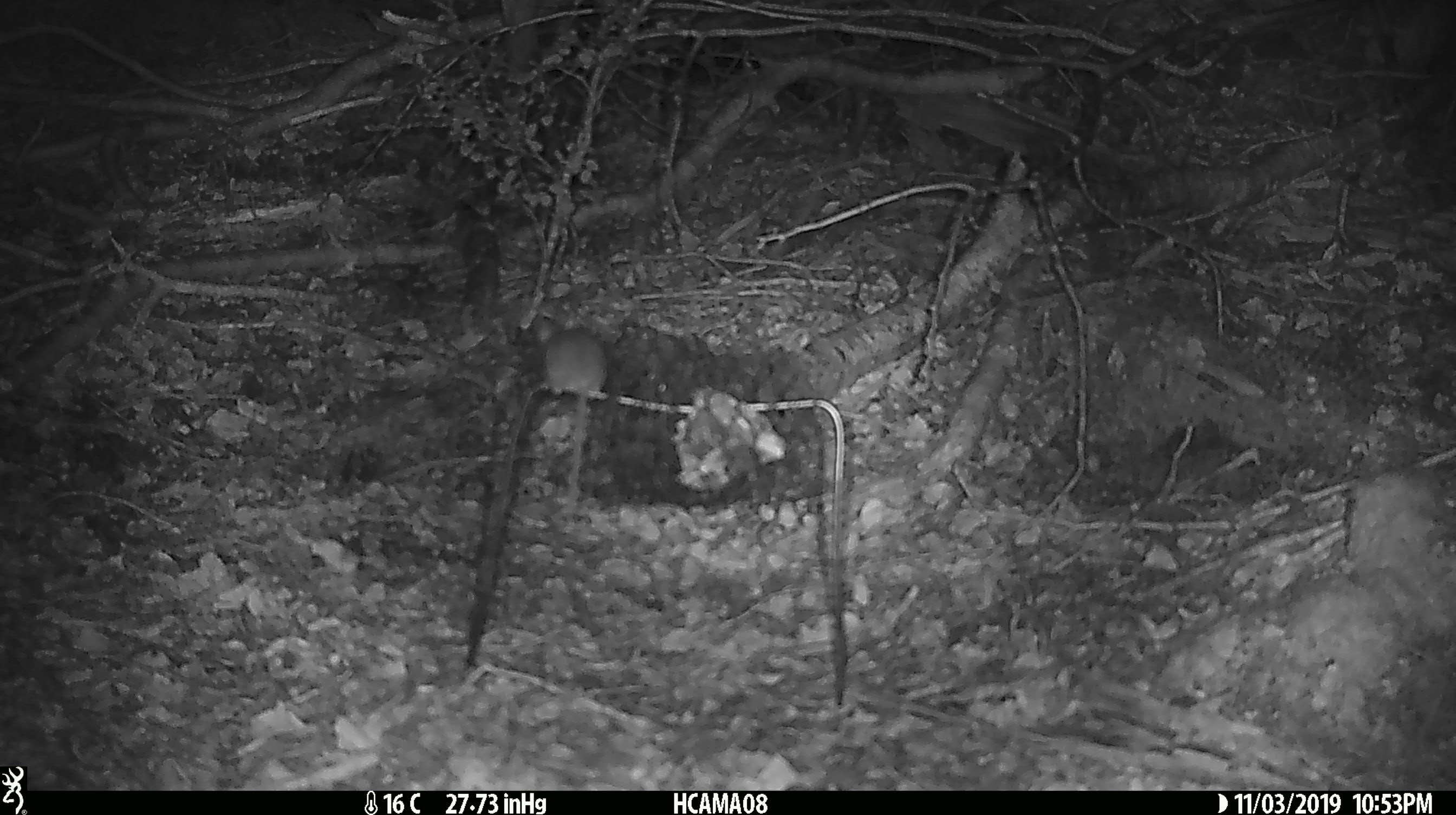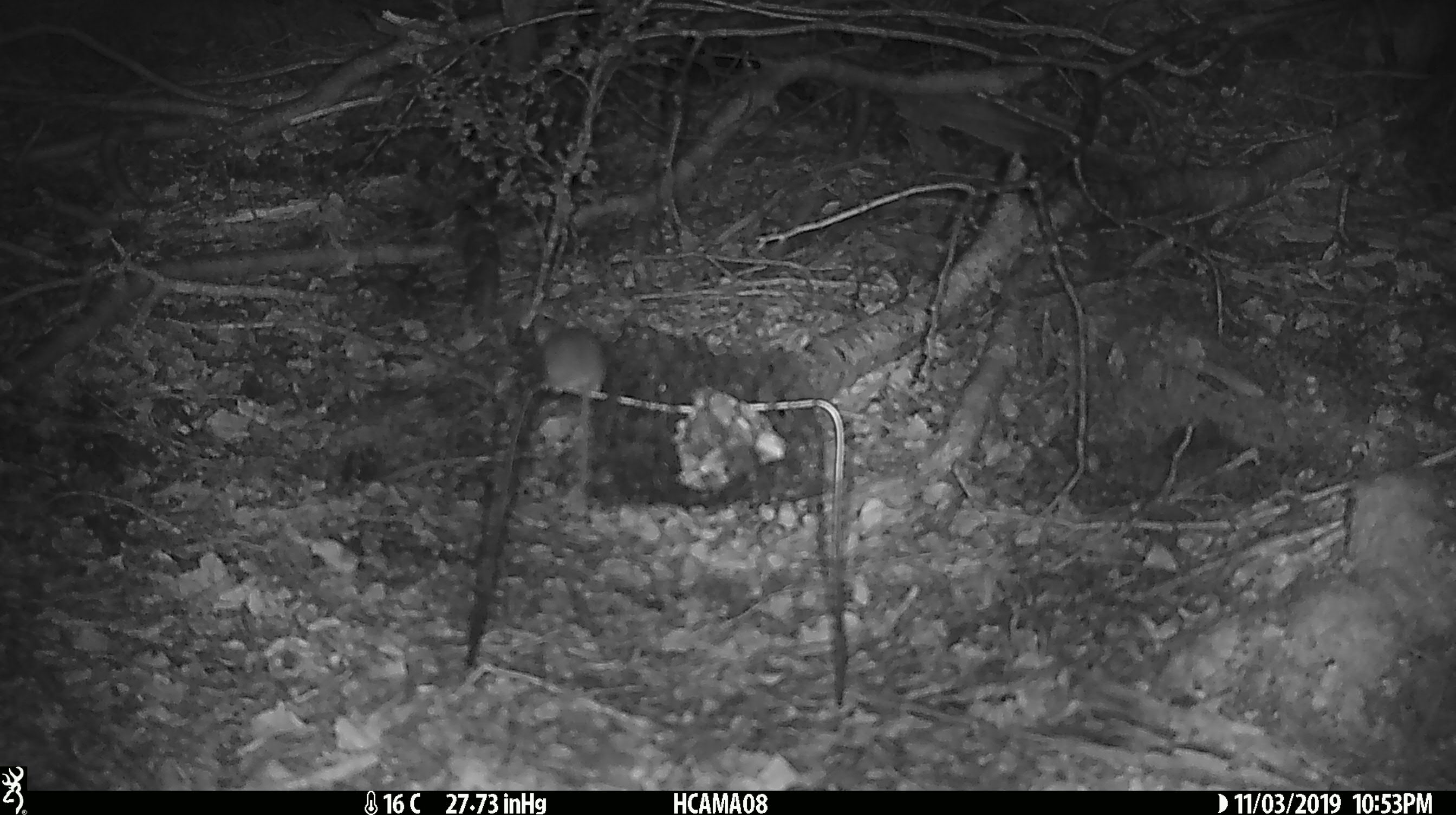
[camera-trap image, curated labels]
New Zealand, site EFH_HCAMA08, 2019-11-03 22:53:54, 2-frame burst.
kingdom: Animalia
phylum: Chordata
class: Mammalia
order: Rodentia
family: Muridae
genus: Mus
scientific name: Mus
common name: mouse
Mouse (Mus).